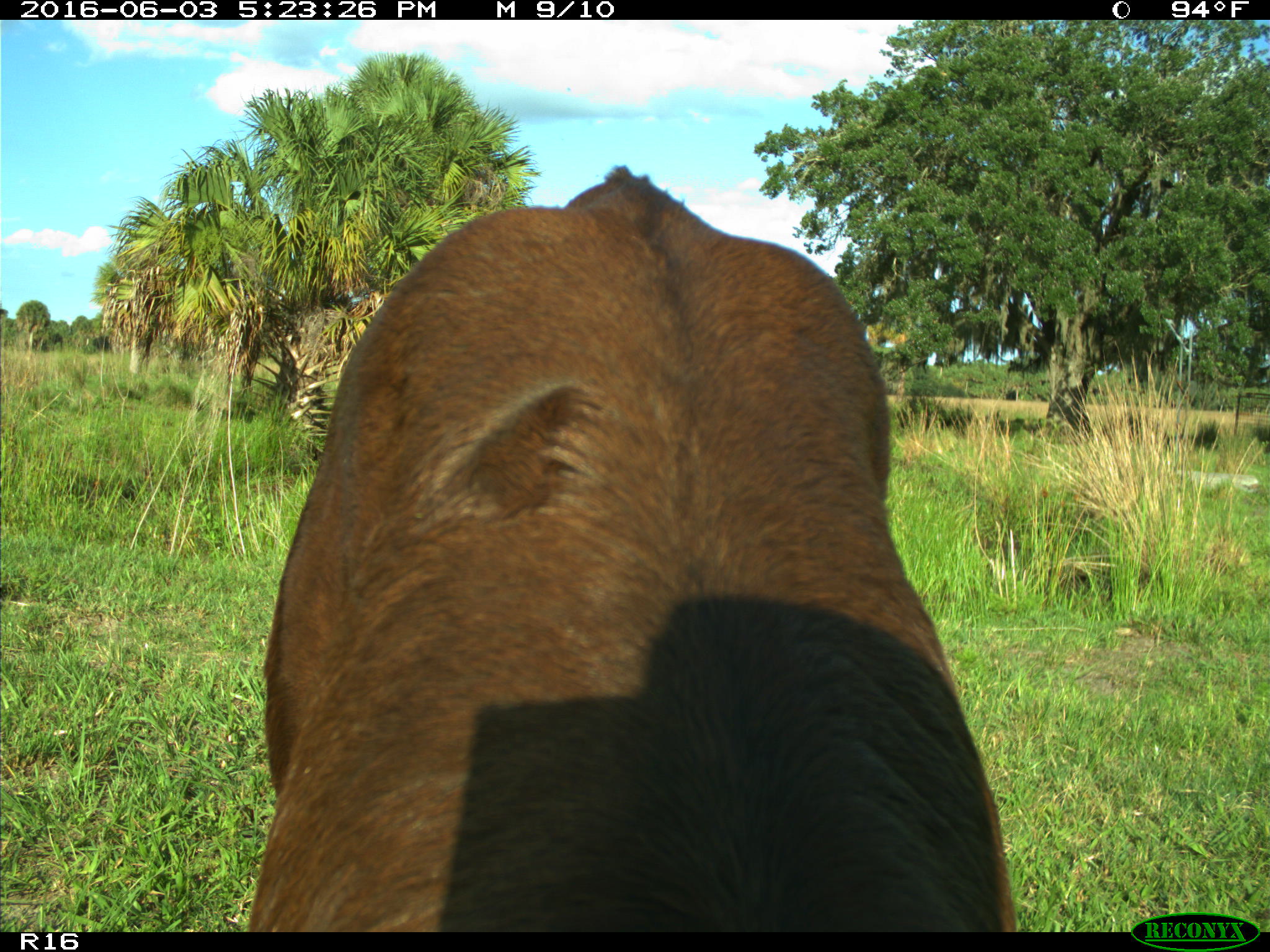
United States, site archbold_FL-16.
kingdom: Animalia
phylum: Chordata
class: Mammalia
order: Artiodactyla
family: Bovidae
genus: Bos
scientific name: Bos taurus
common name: domestic cow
Bos taurus (domestic cow).